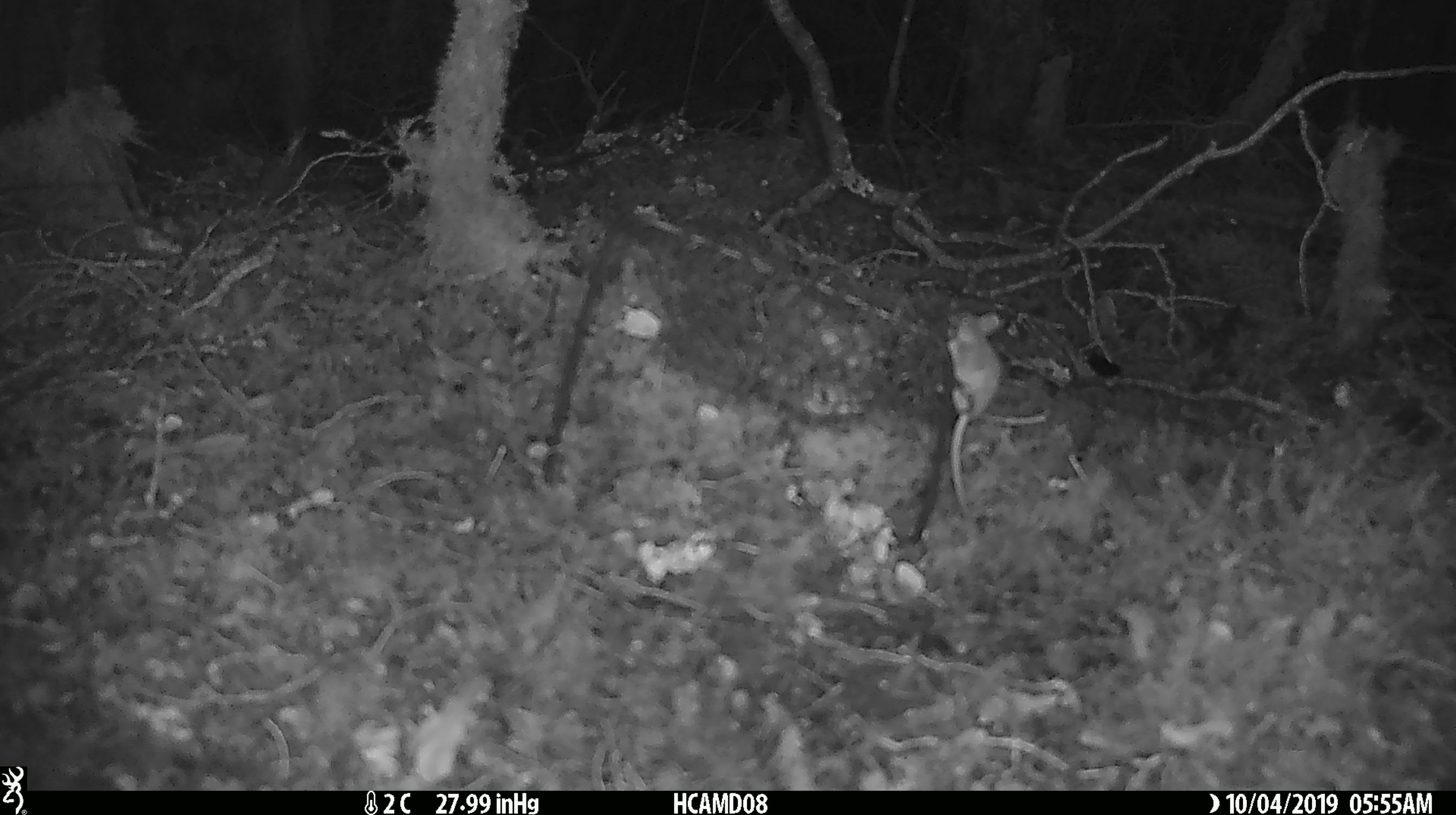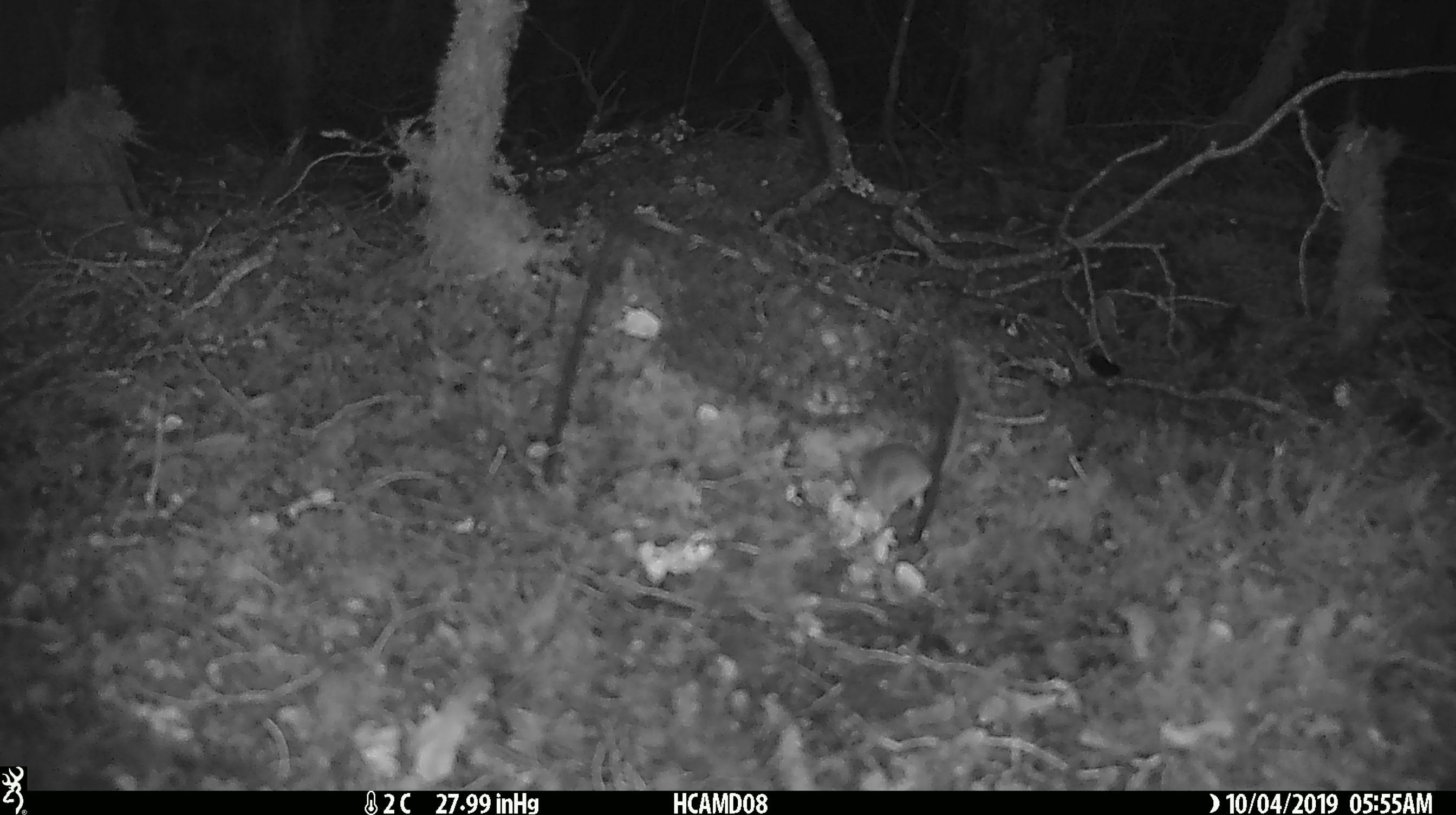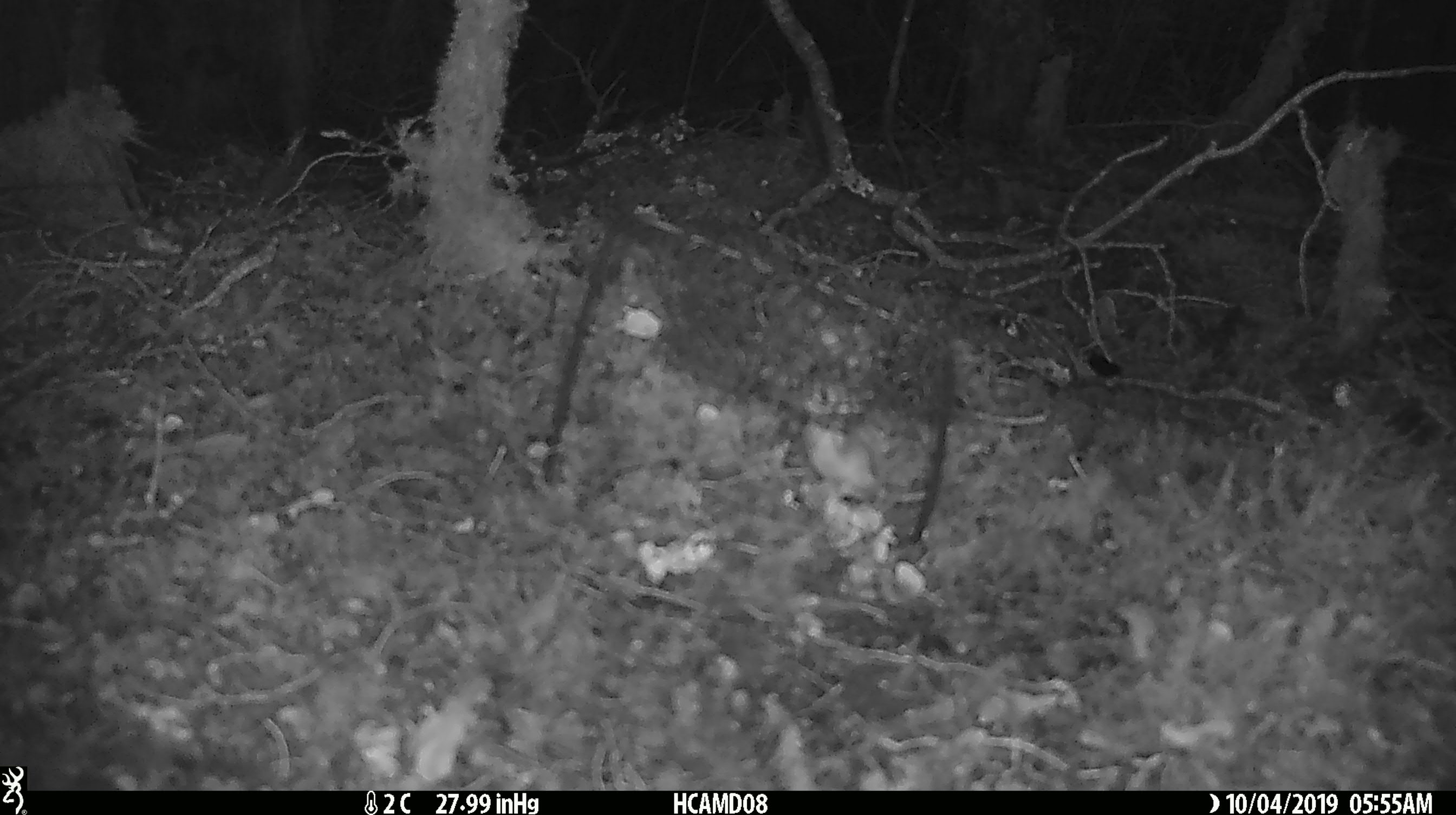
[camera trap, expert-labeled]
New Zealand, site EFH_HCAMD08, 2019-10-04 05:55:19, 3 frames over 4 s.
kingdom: Animalia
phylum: Chordata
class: Mammalia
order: Rodentia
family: Muridae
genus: Mus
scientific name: Mus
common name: mouse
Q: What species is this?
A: Mouse (Mus).